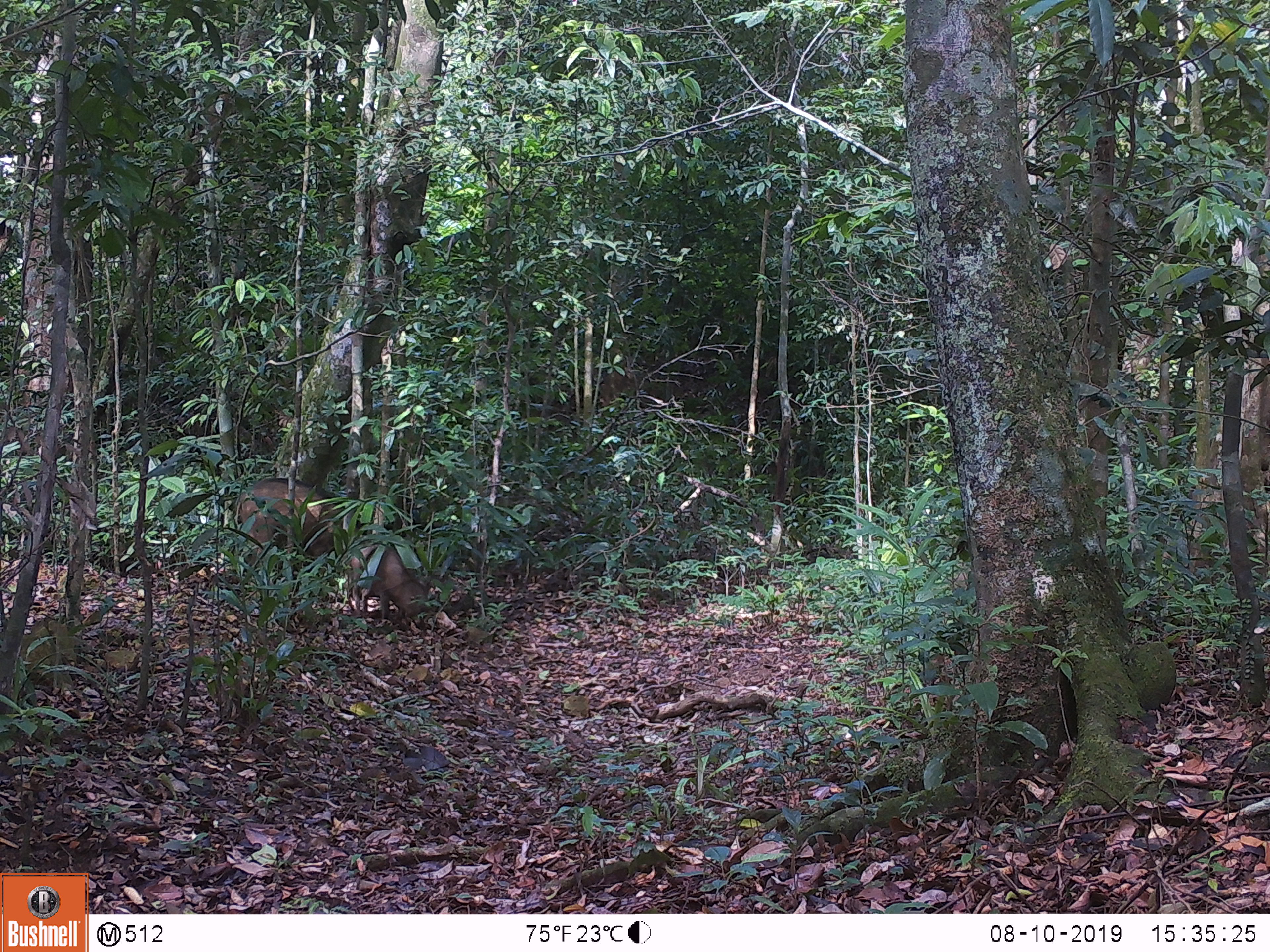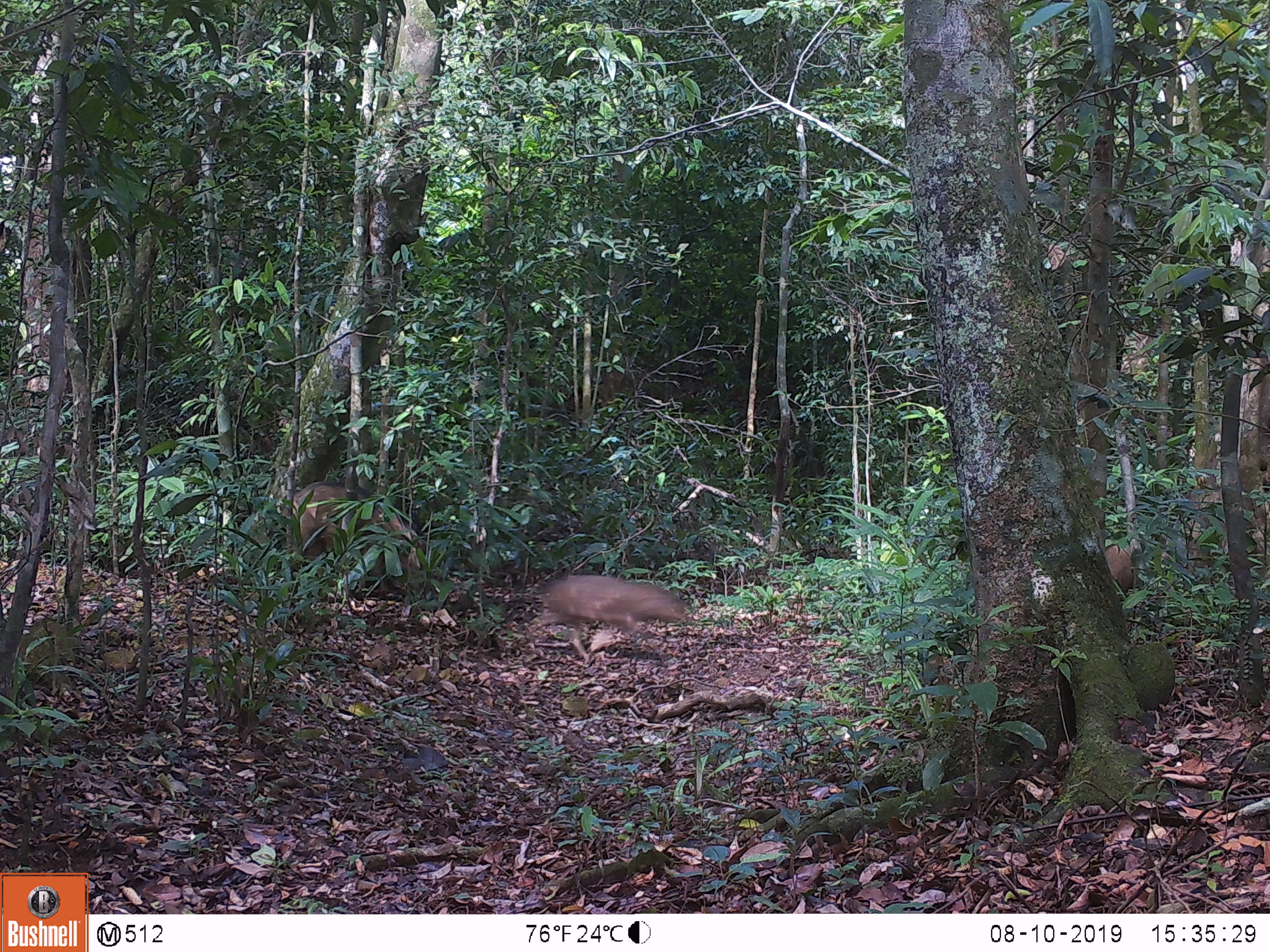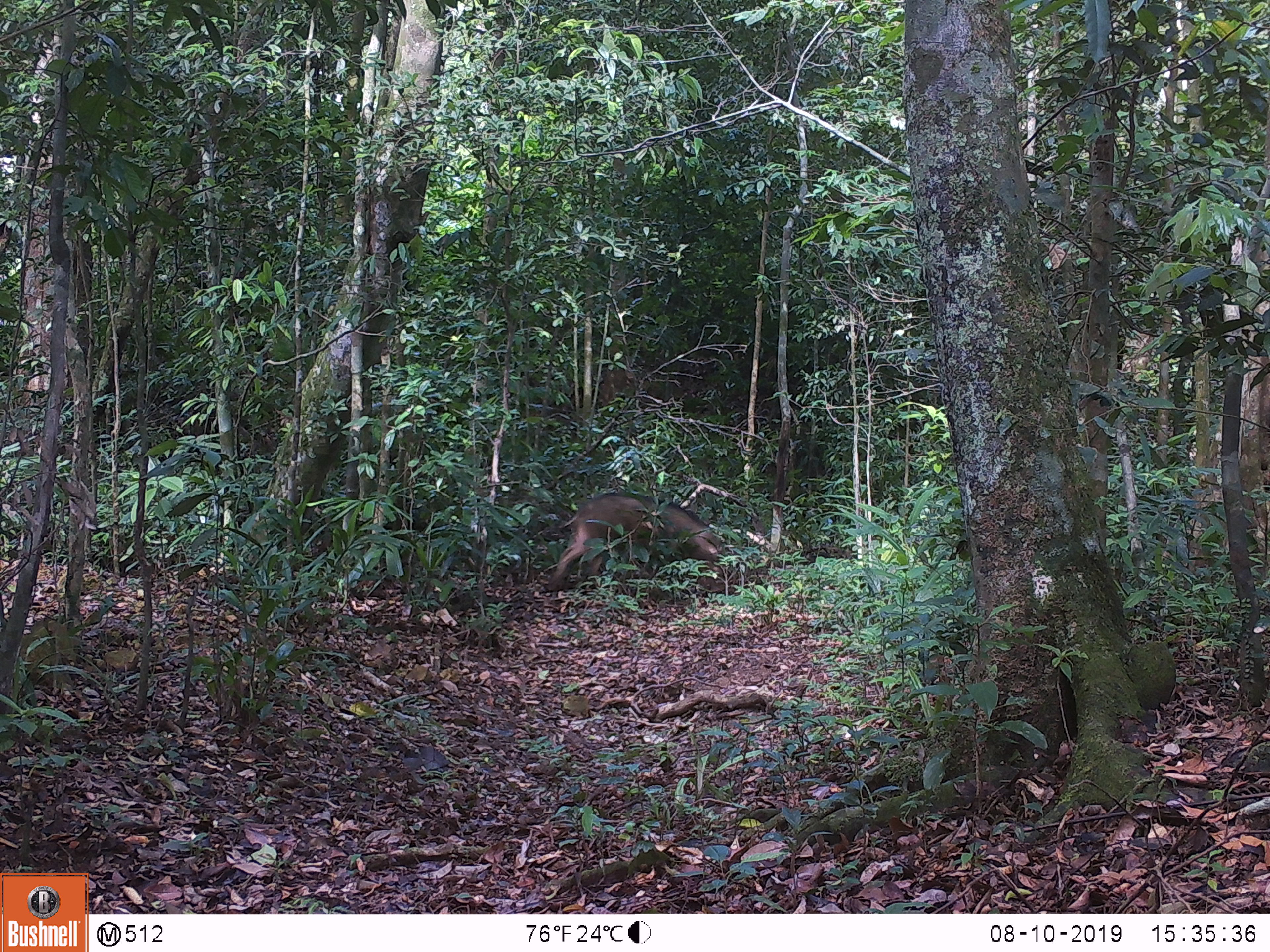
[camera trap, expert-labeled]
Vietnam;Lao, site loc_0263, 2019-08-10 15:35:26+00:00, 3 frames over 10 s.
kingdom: Animalia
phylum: Chordata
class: Mammalia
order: Artiodactyla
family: Suidae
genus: Sus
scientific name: Sus scrofa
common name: eurasian wild pig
Eurasian wild pig (Sus scrofa). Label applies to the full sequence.